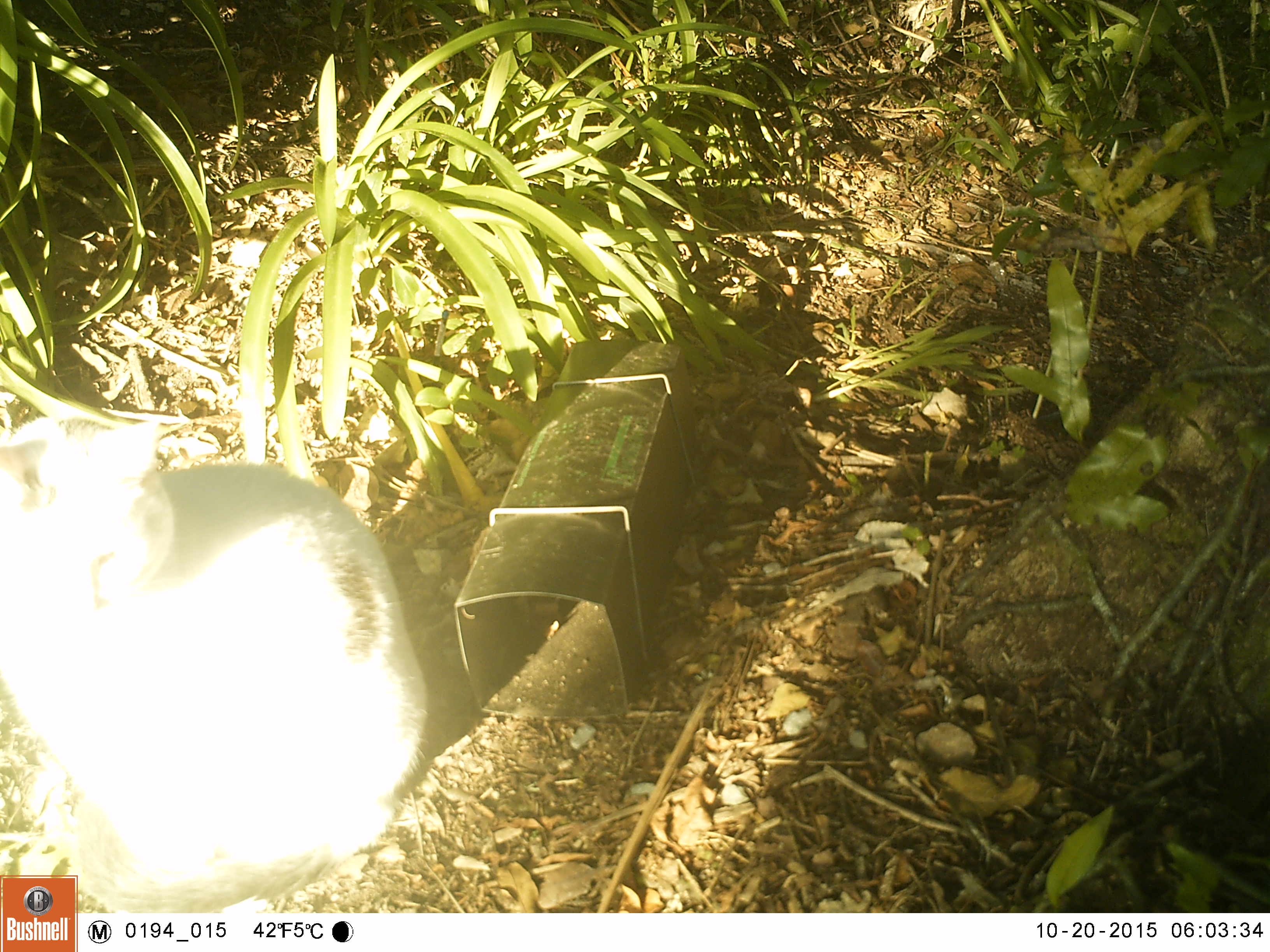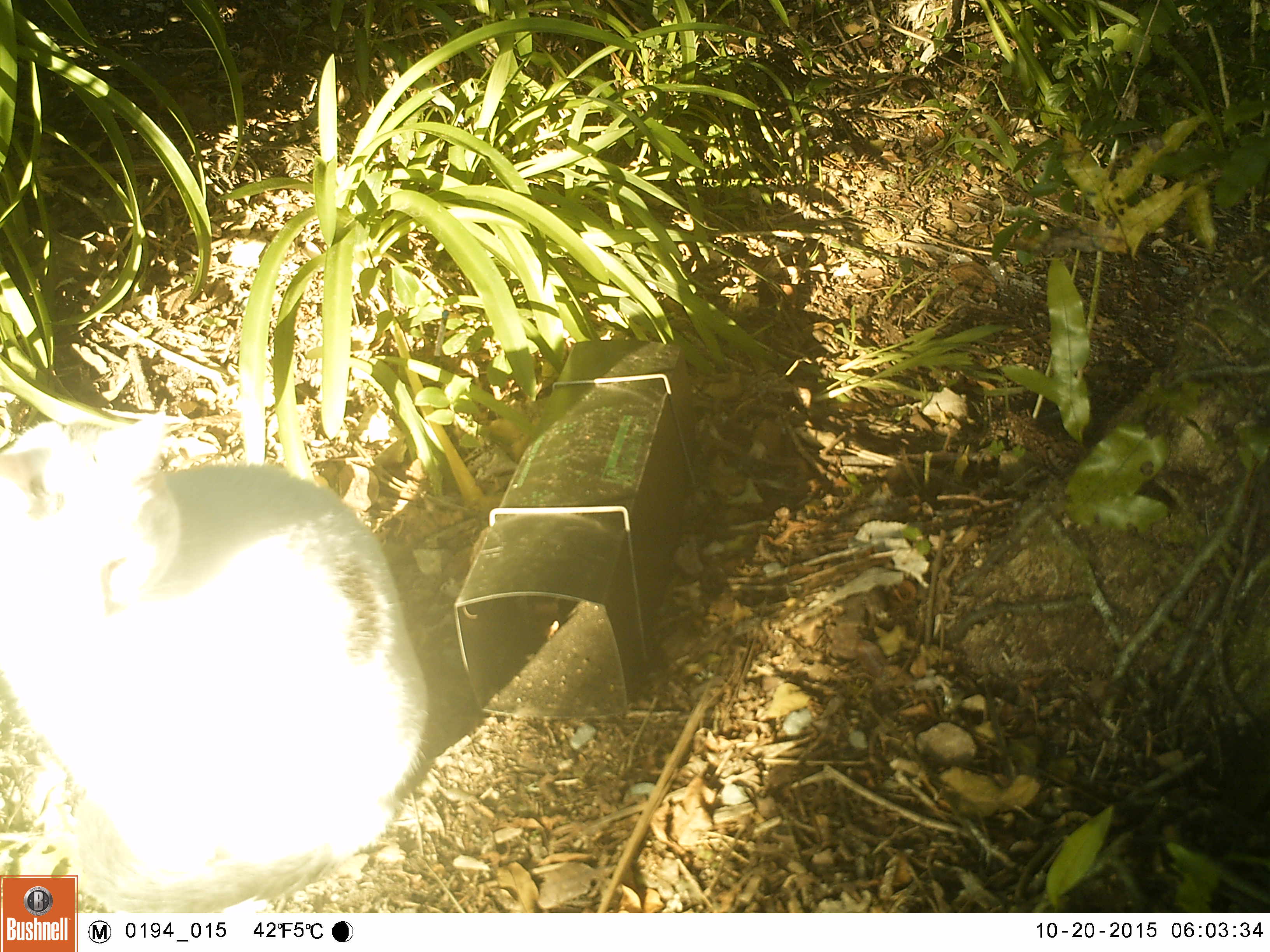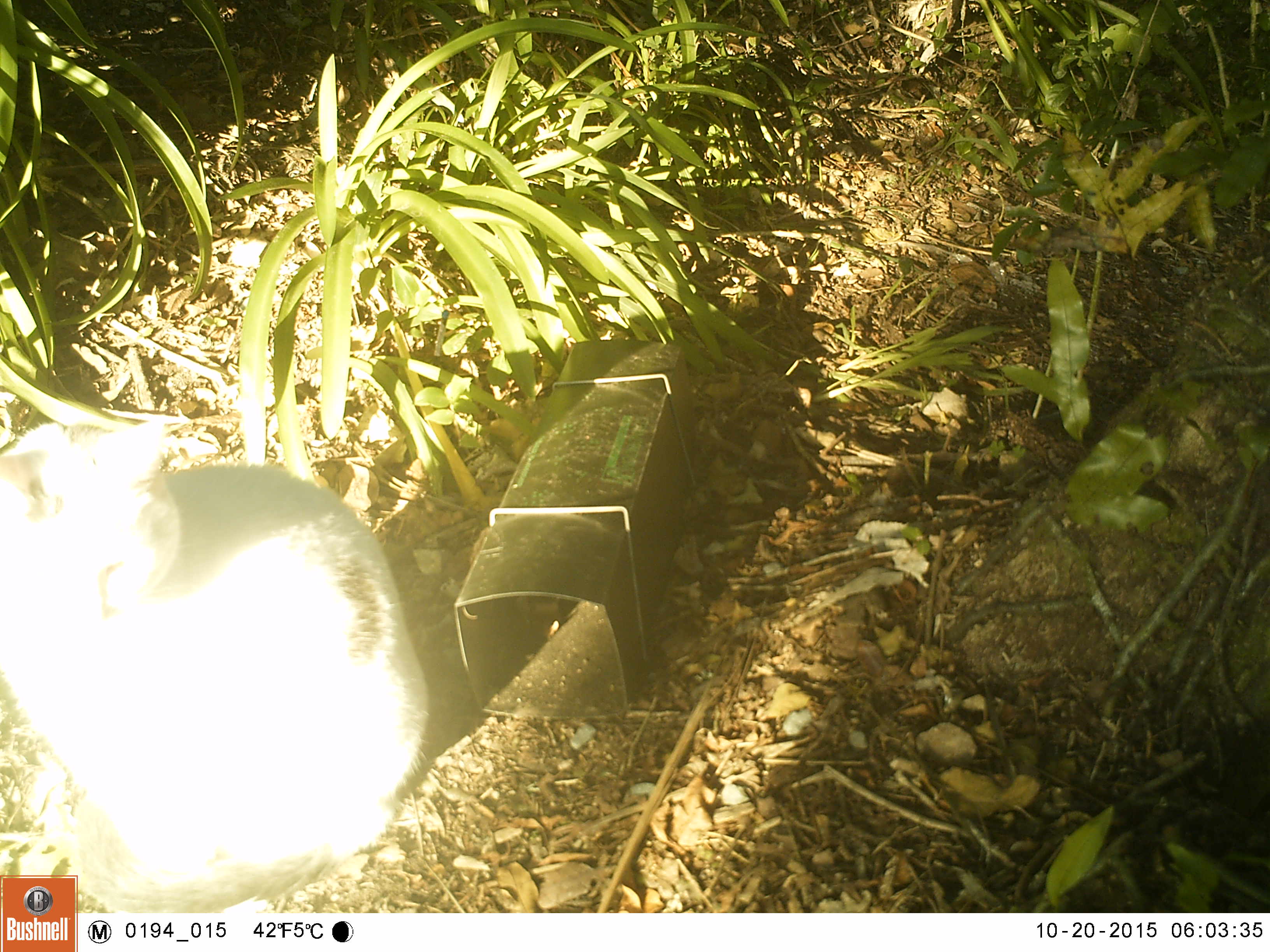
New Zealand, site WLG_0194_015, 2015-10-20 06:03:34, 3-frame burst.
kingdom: Animalia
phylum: Chordata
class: Mammalia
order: Carnivora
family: Felidae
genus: Felis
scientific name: Felis catus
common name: domestic cat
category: cat